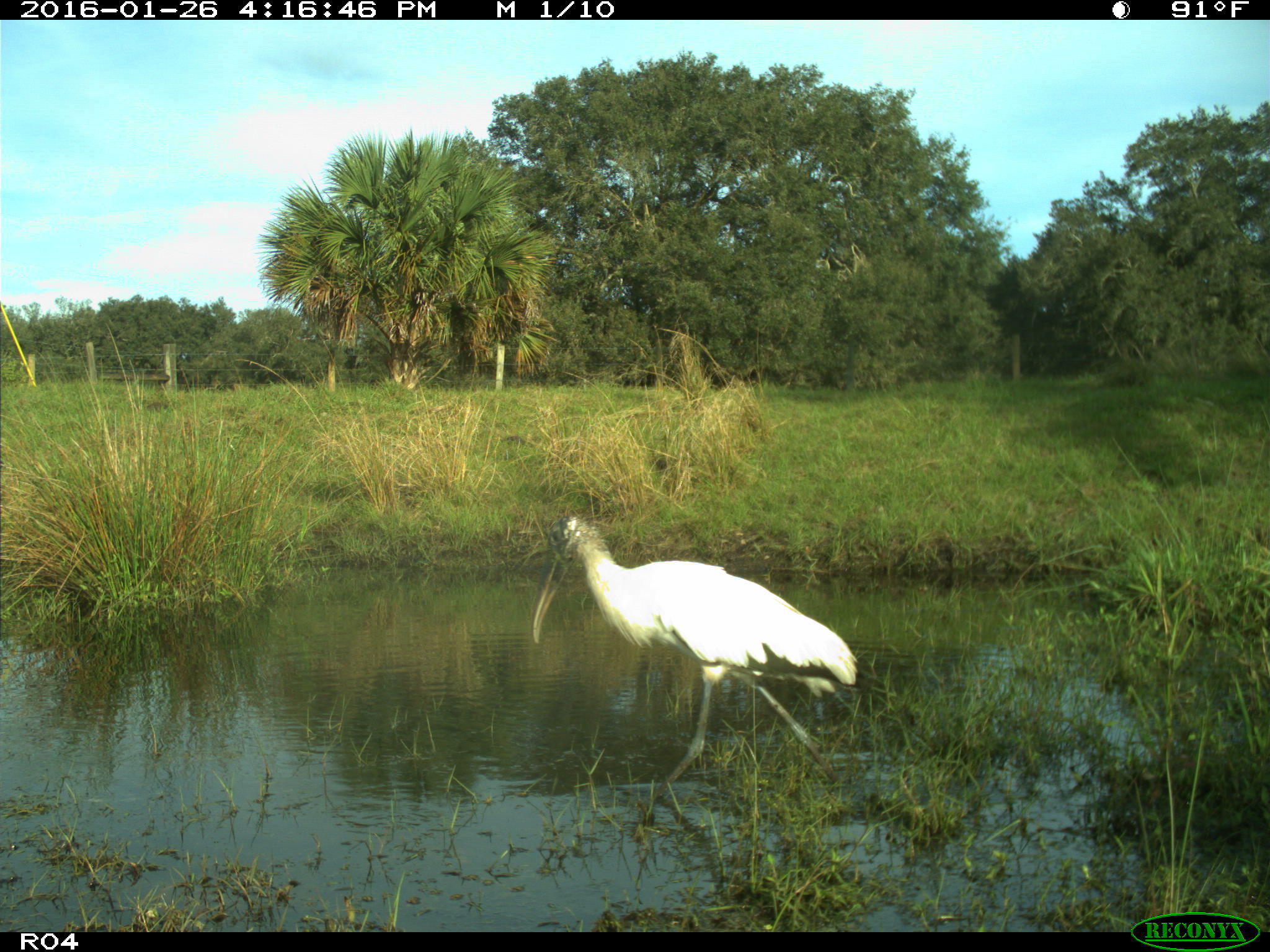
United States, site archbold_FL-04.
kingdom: Animalia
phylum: Chordata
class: Aves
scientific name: Aves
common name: birds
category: unidentified bird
Unidentified bird (birds) (Aves).